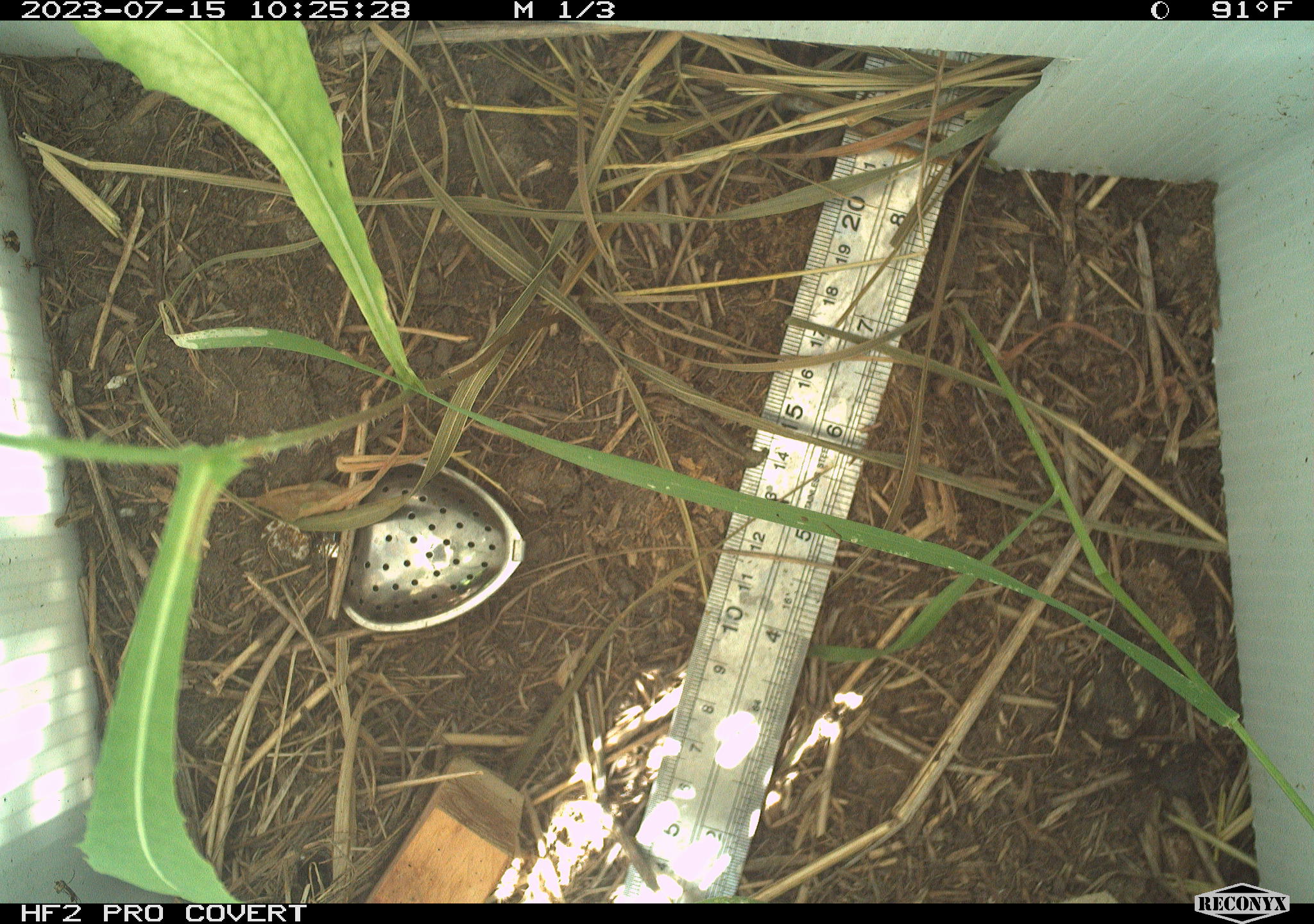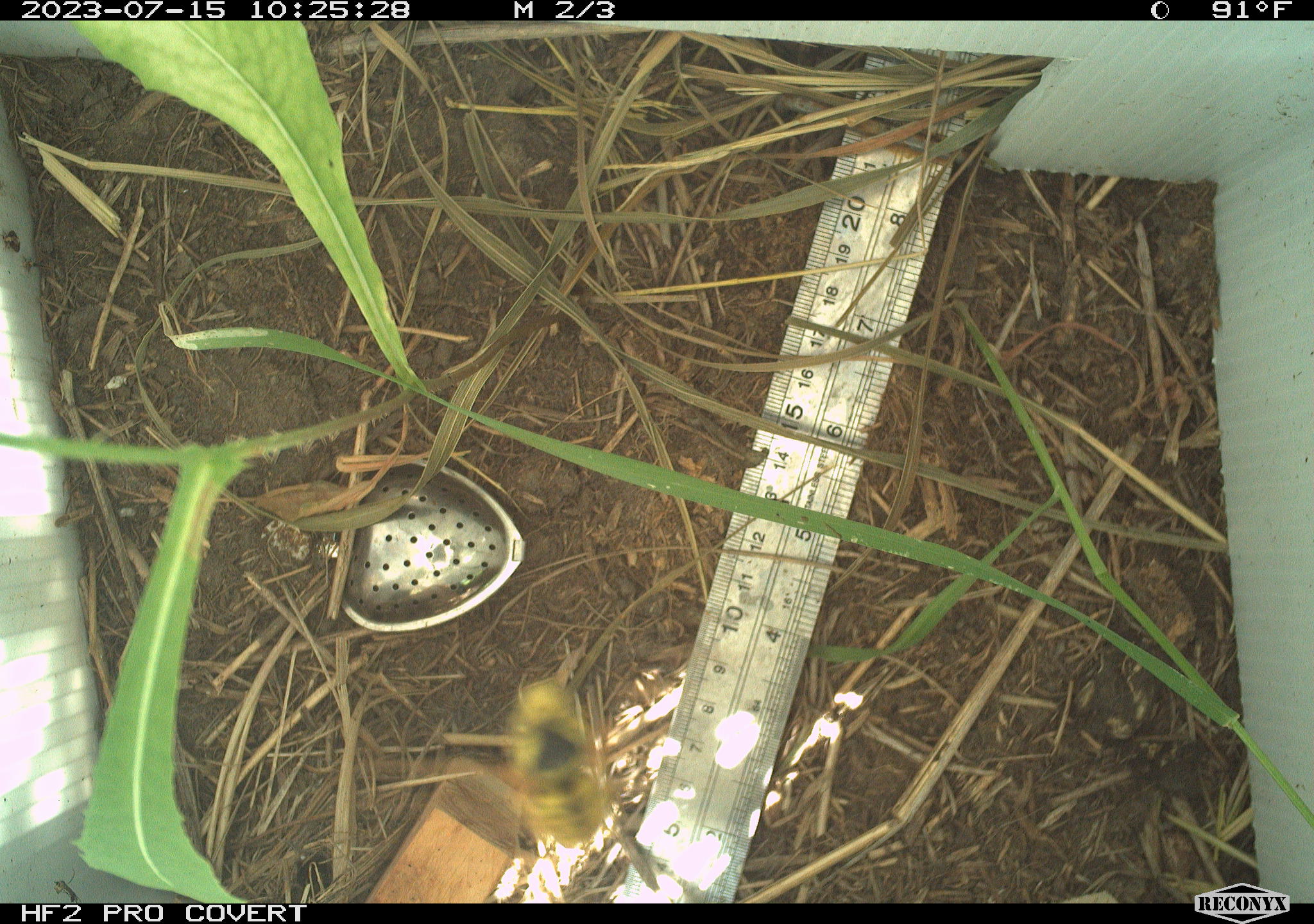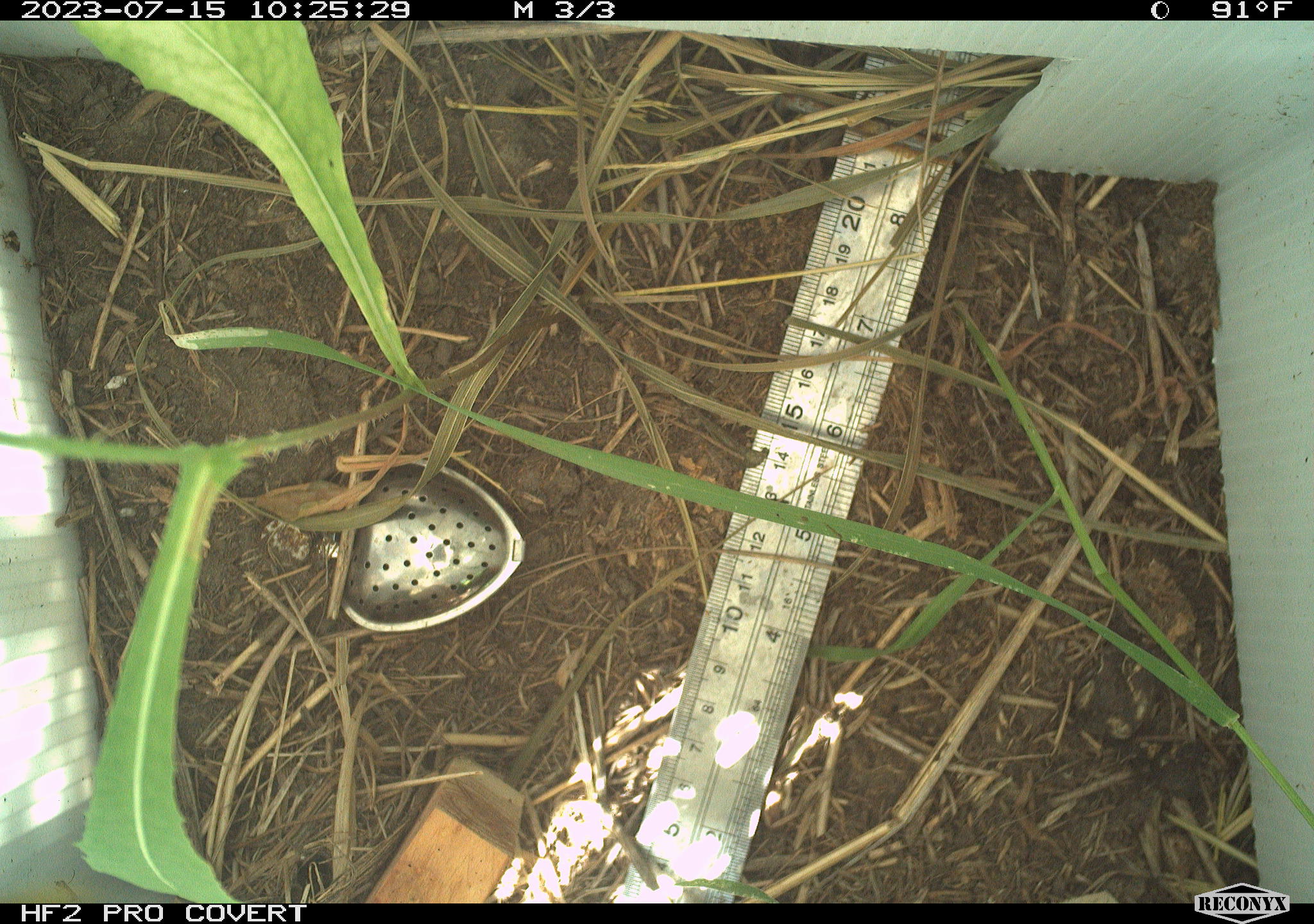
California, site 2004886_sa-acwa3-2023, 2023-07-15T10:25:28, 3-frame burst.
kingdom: Animalia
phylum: Arthropoda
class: Insecta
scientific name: Insecta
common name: insect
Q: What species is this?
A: Insect (Insecta).